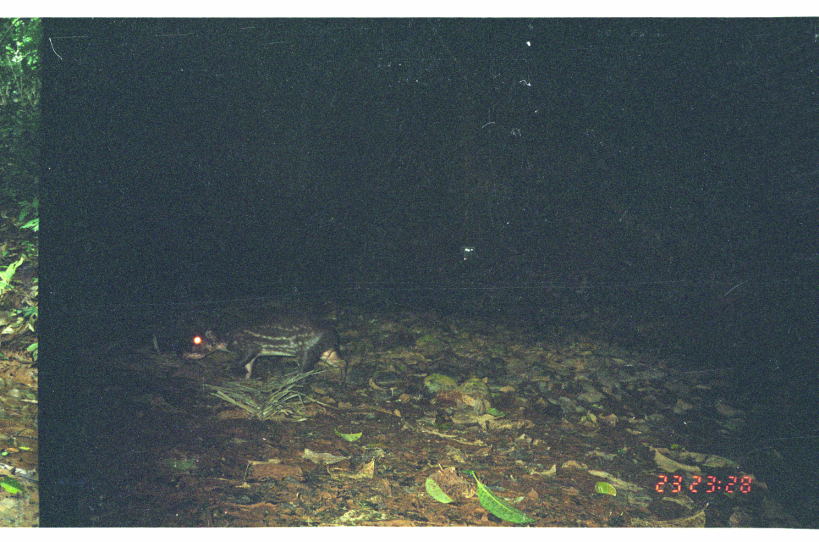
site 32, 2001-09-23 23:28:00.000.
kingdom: Animalia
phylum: Chordata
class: Mammalia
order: Rodentia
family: Cuniculidae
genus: Cuniculus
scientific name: Cuniculus paca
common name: spotted paca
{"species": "Cuniculus paca (spotted paca)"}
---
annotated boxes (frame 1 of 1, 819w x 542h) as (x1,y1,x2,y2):
cuniculus paca: (180,320,348,394)